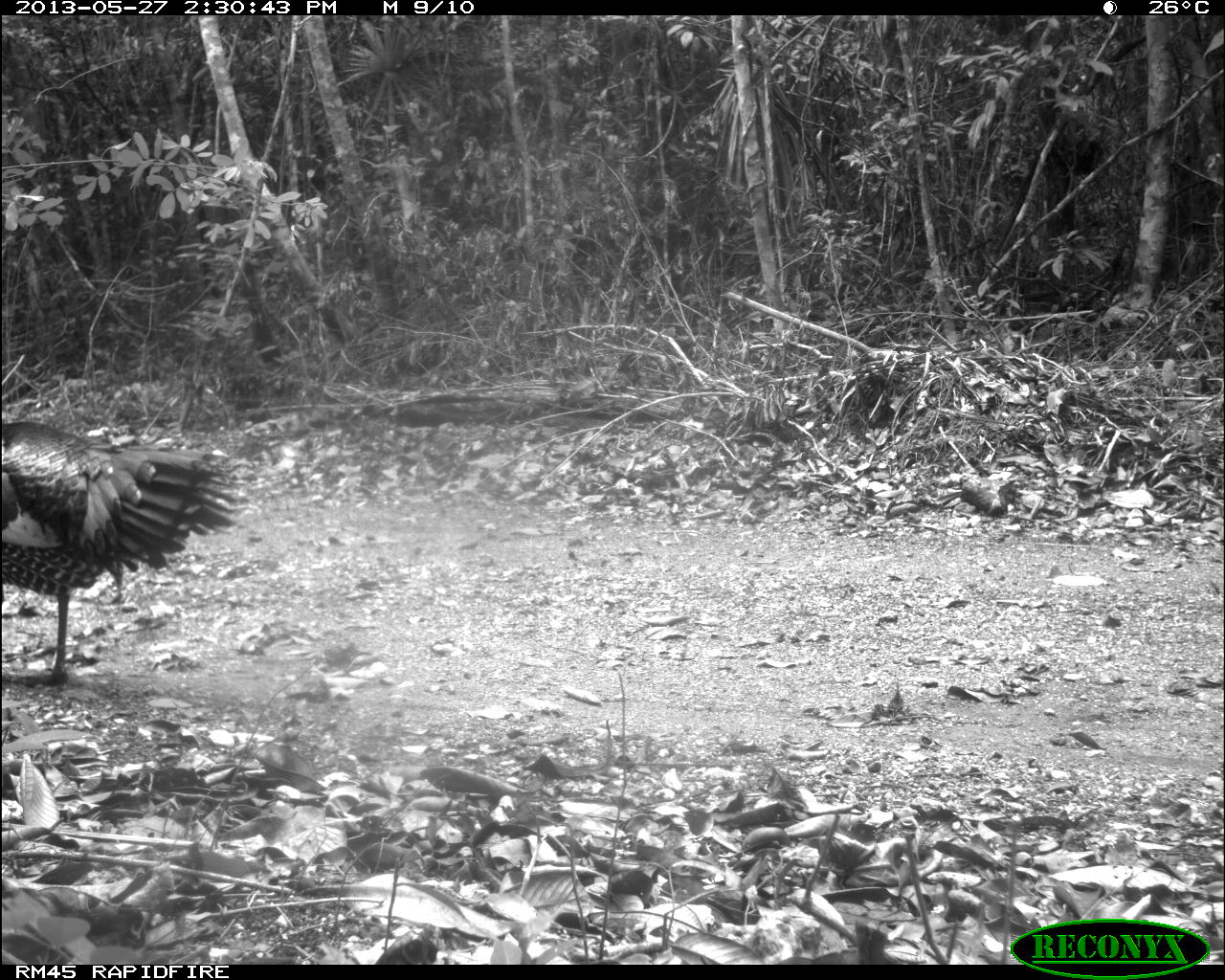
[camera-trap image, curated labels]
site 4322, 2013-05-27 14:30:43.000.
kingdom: Animalia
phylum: Chordata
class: Aves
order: Galliformes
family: Phasianidae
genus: Meleagris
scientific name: Meleagris ocellata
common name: ocellated turkey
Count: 1.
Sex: male.